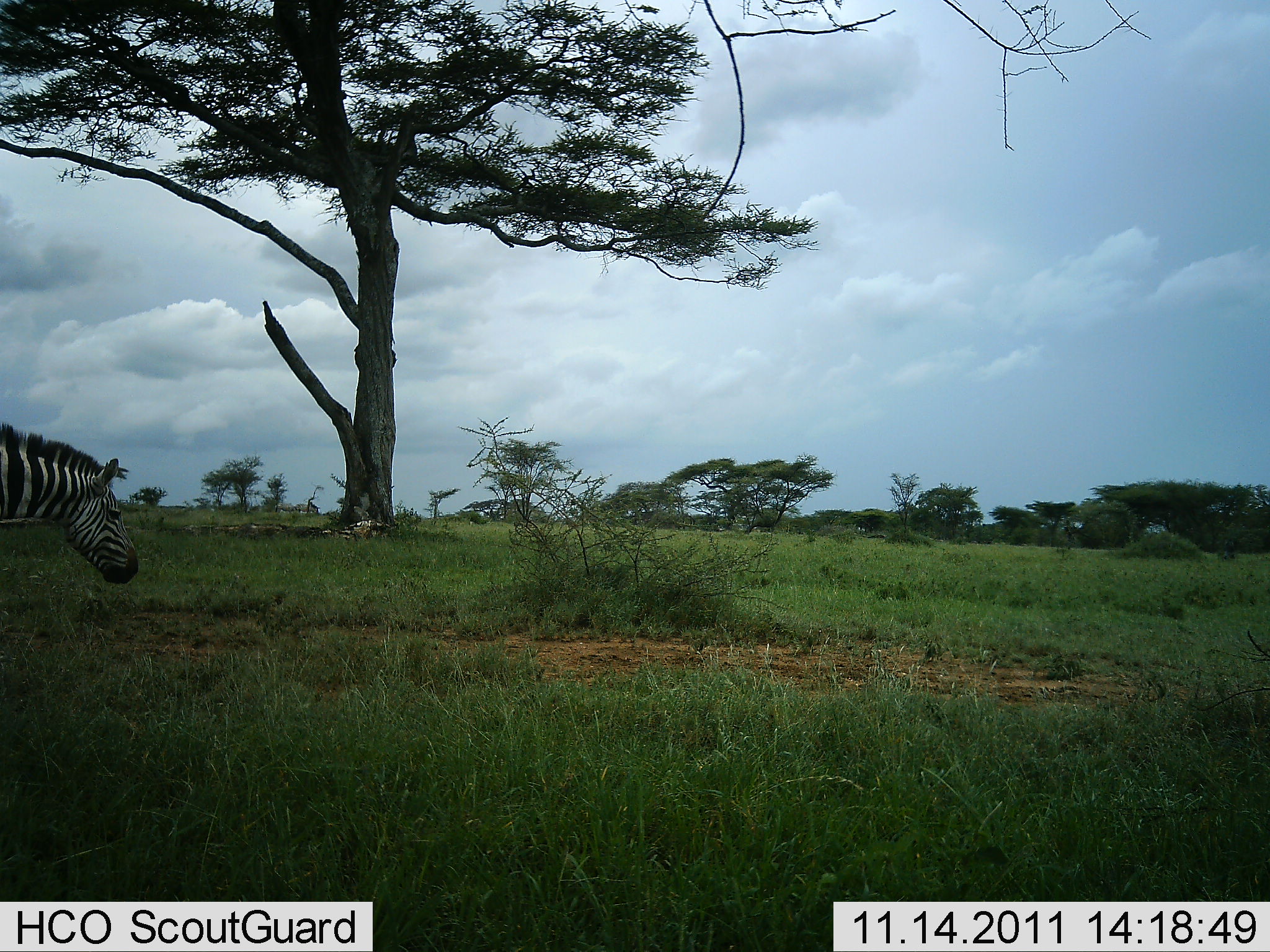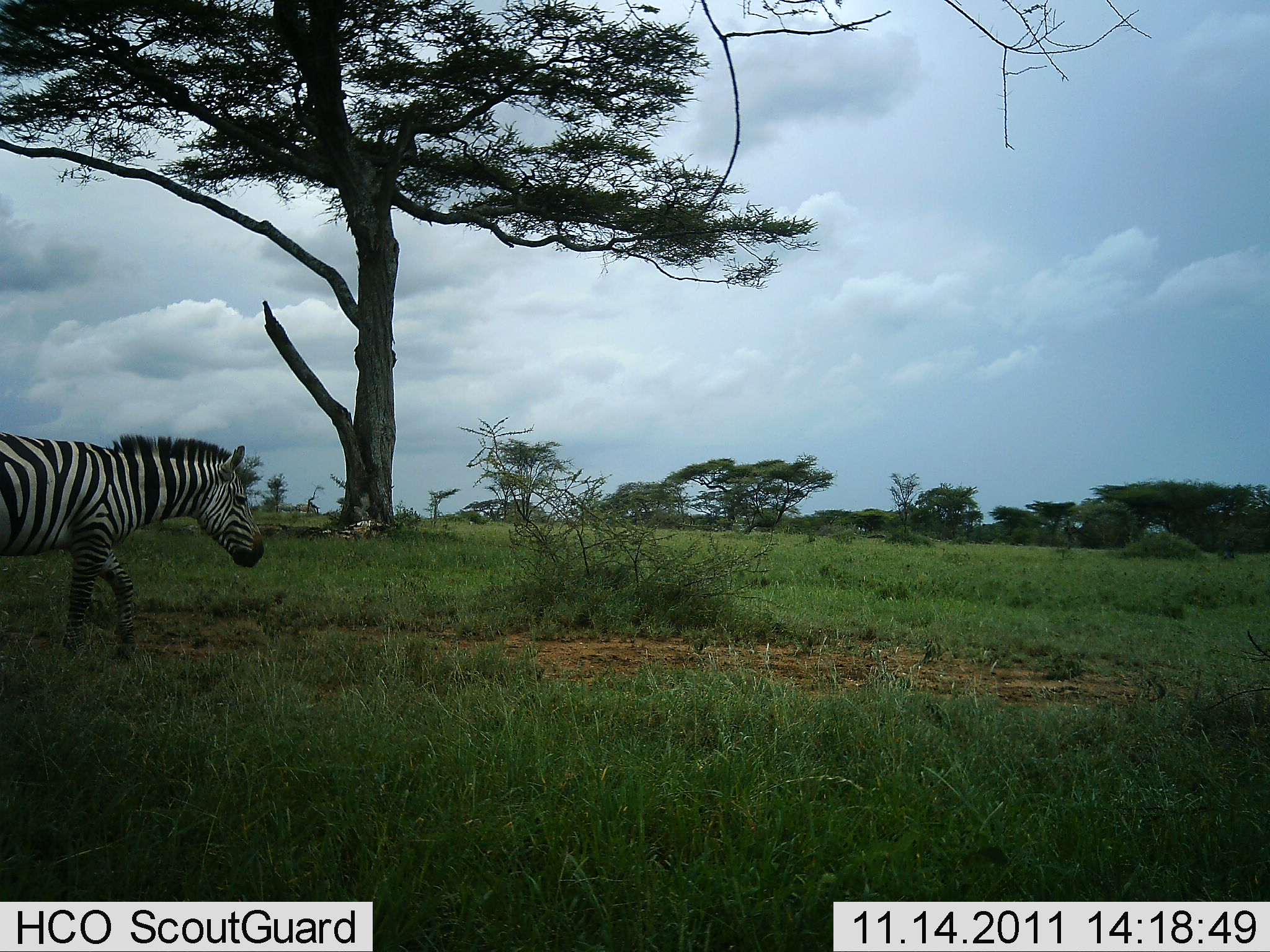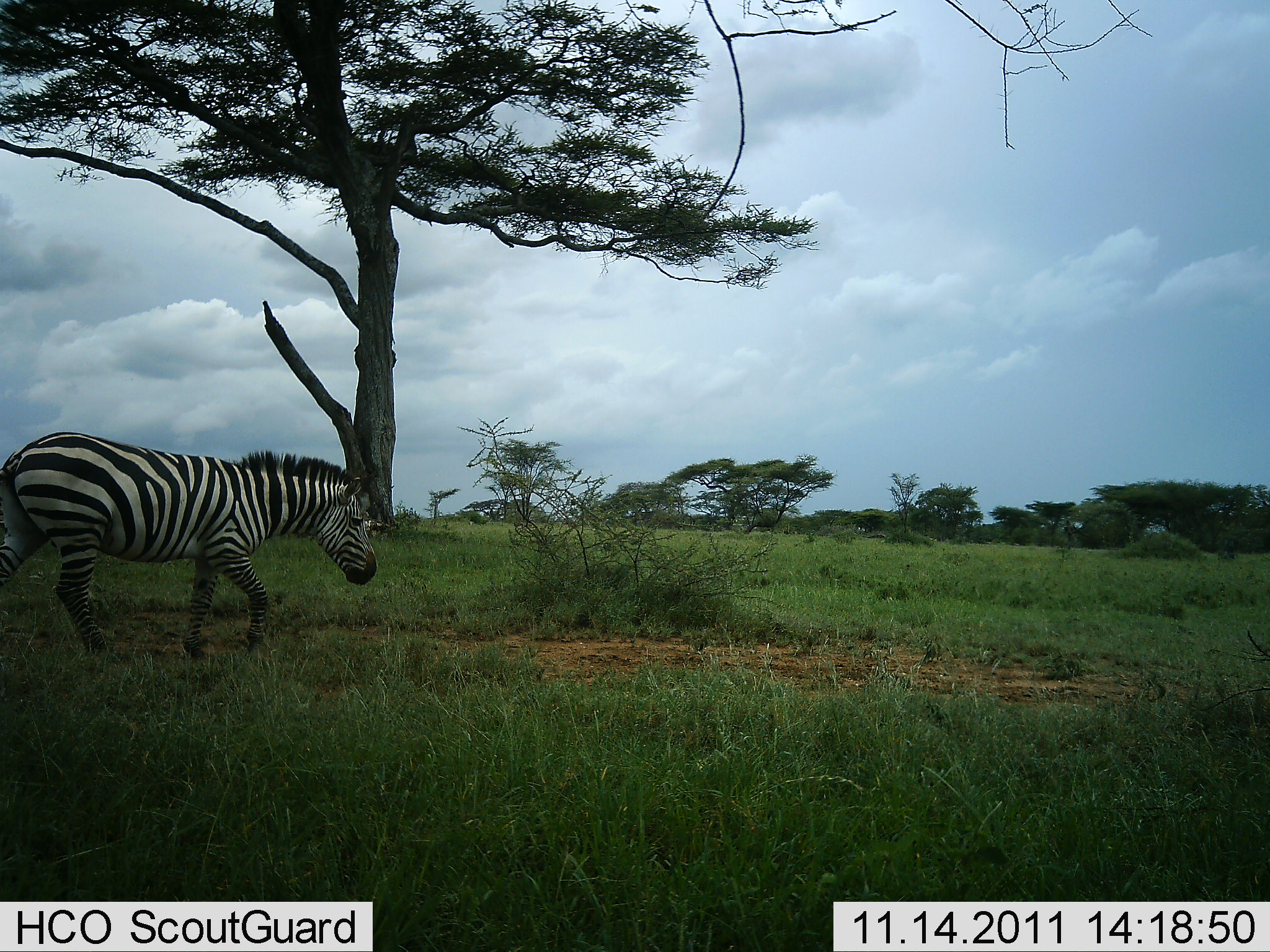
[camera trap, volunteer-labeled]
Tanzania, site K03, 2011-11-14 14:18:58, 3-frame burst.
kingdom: Animalia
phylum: Chordata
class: Mammalia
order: Perissodactyla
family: Equidae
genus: Equus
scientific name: Equus quagga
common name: plains zebra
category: zebra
Zebra (plains zebra) (Equus quagga), count 1. Behavior (volunteer vote fractions): standing 8%, resting 0%, moving 92%, interacting 0%. Young present (vote fraction): 0%. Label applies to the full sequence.